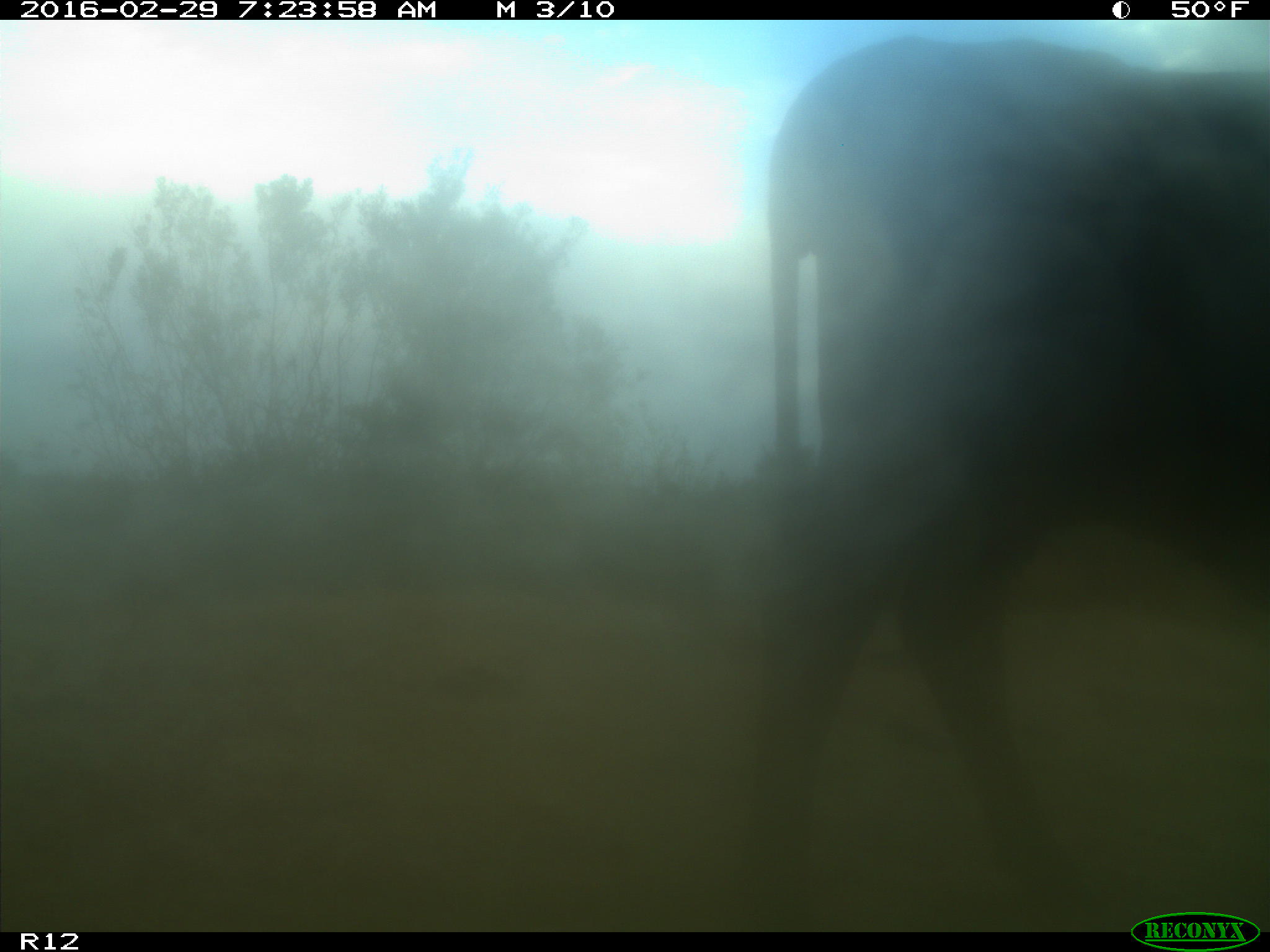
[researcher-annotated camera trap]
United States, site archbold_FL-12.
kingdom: Animalia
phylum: Chordata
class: Mammalia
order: Artiodactyla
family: Bovidae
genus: Bos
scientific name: Bos taurus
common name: domestic cow